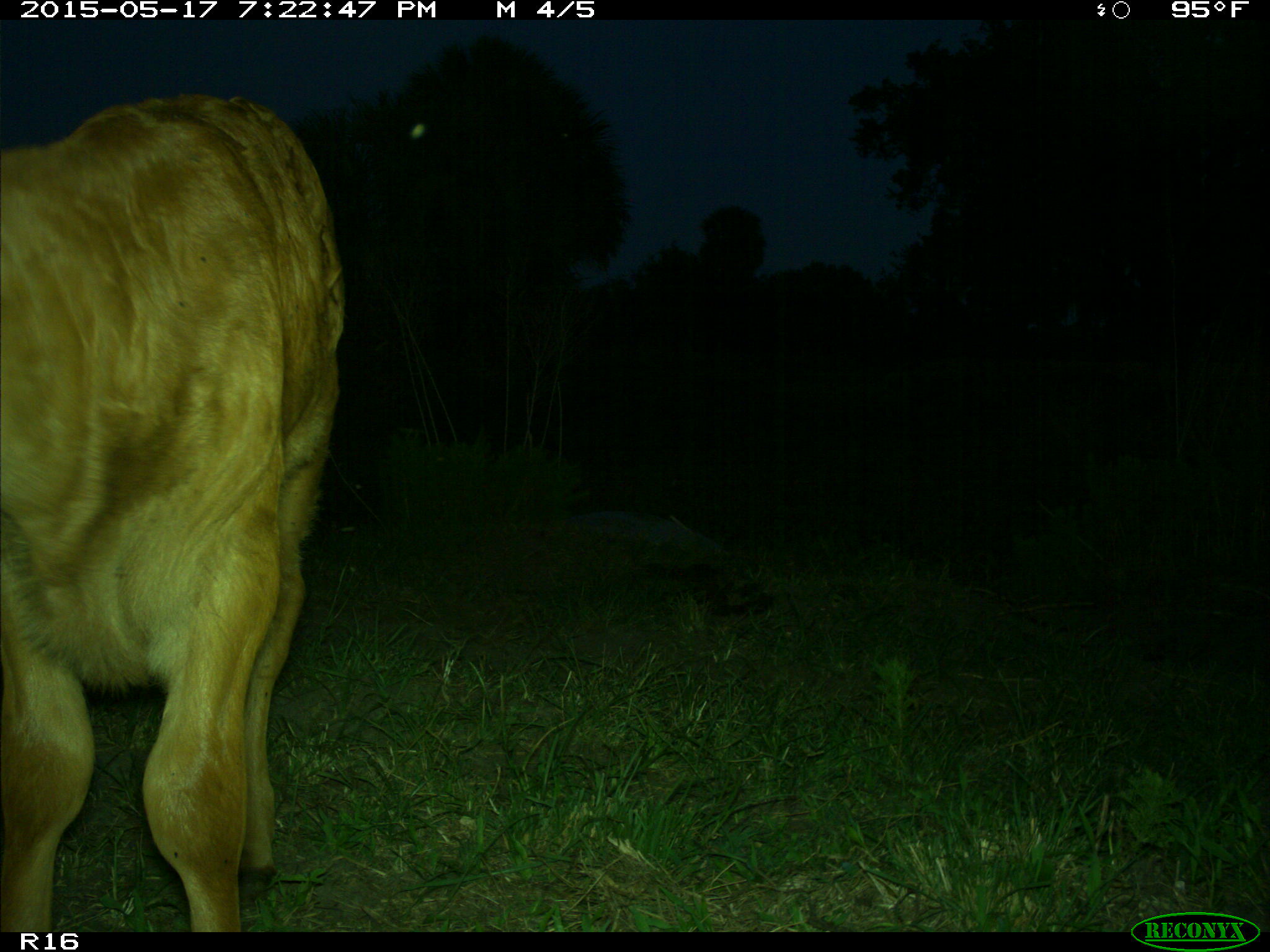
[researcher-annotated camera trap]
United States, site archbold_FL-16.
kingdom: Animalia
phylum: Chordata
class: Mammalia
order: Artiodactyla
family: Bovidae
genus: Bos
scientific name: Bos taurus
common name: domestic cow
Bos taurus (domestic cow).